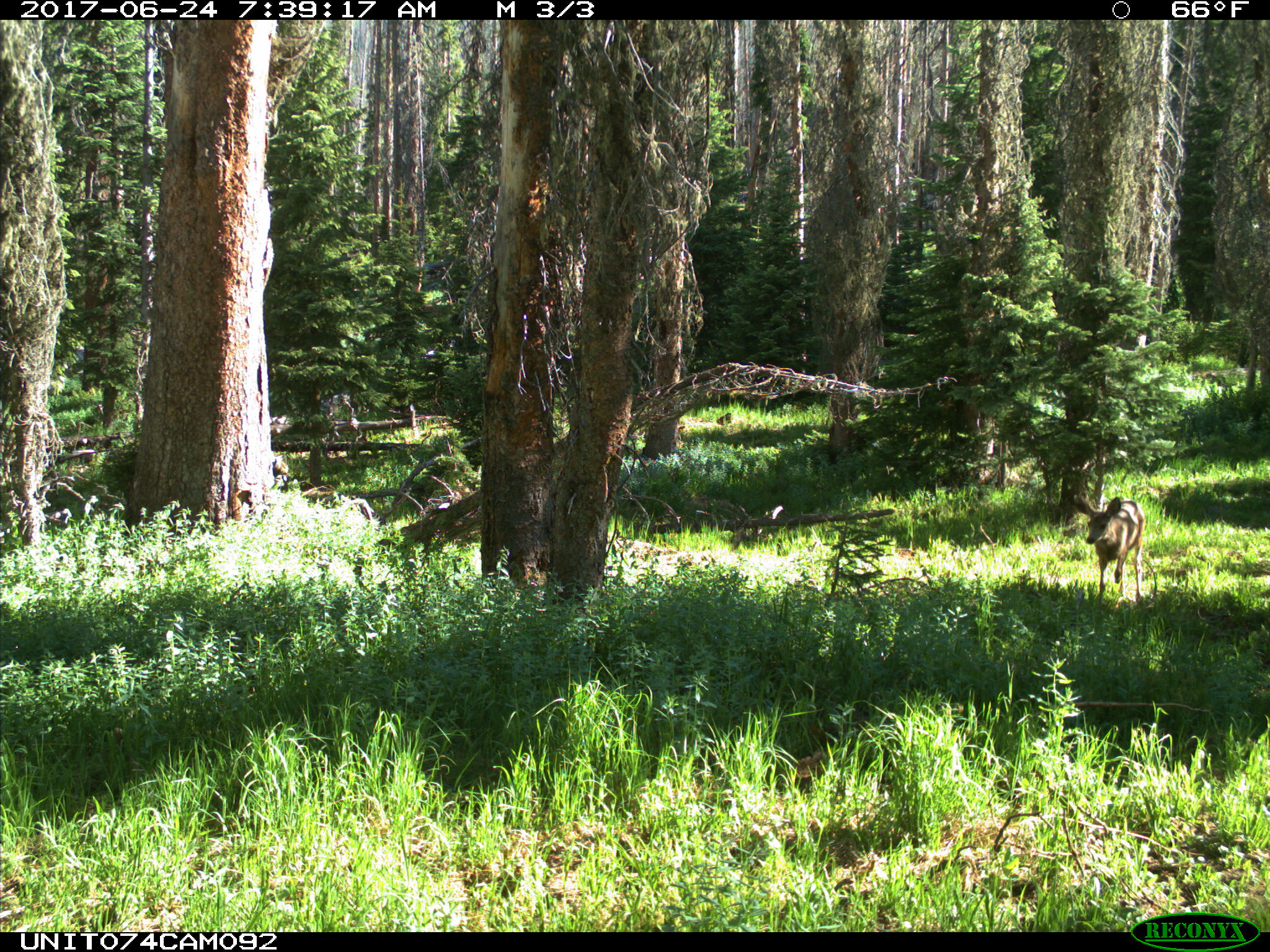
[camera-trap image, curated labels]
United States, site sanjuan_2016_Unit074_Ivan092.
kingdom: Animalia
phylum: Chordata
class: Mammalia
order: Artiodactyla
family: Cervidae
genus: Odocoileus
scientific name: Odocoileus hemionus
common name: mule deer